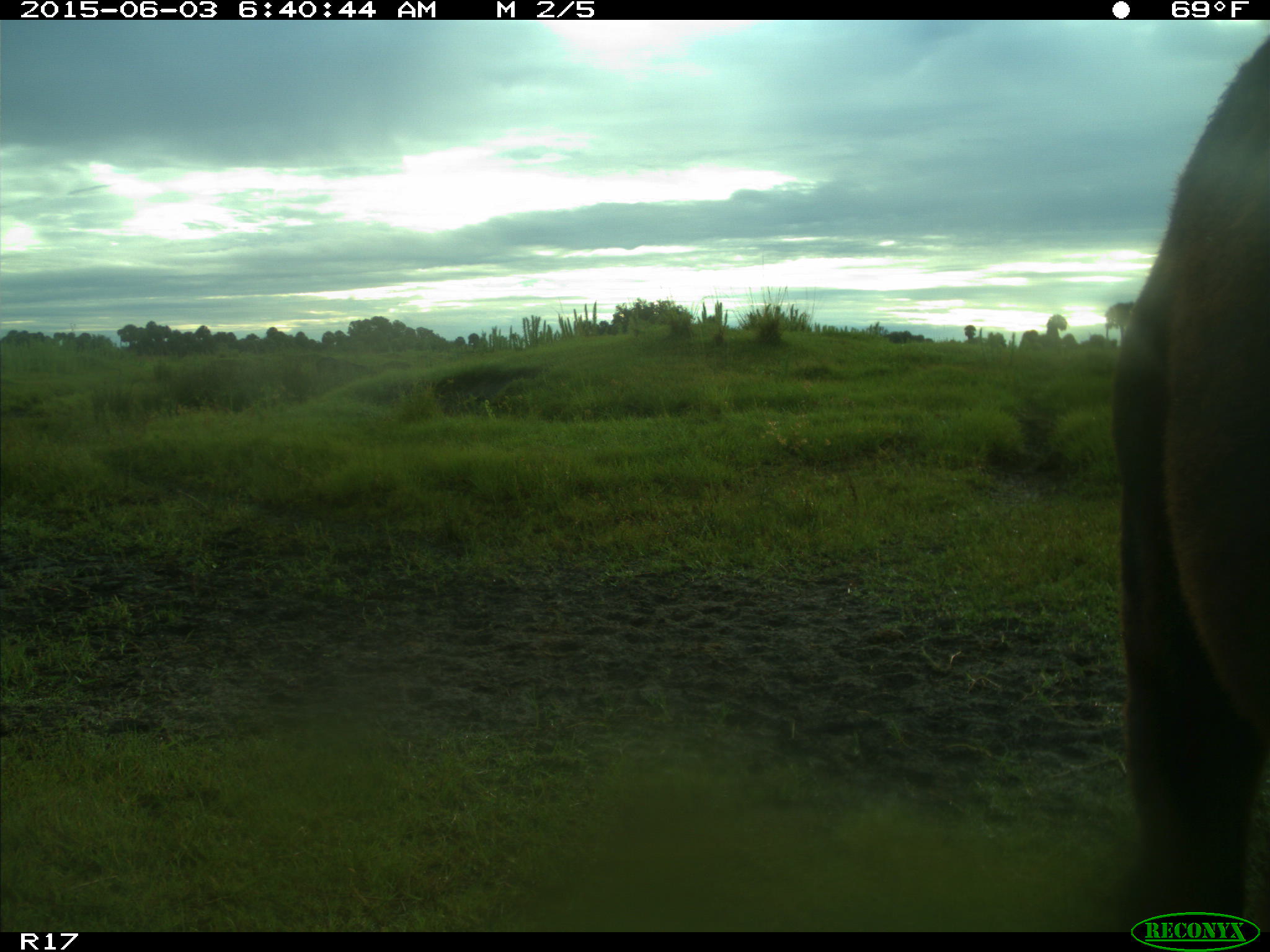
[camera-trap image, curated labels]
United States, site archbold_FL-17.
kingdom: Animalia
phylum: Chordata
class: Mammalia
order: Artiodactyla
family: Bovidae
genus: Bos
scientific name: Bos taurus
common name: domestic cow